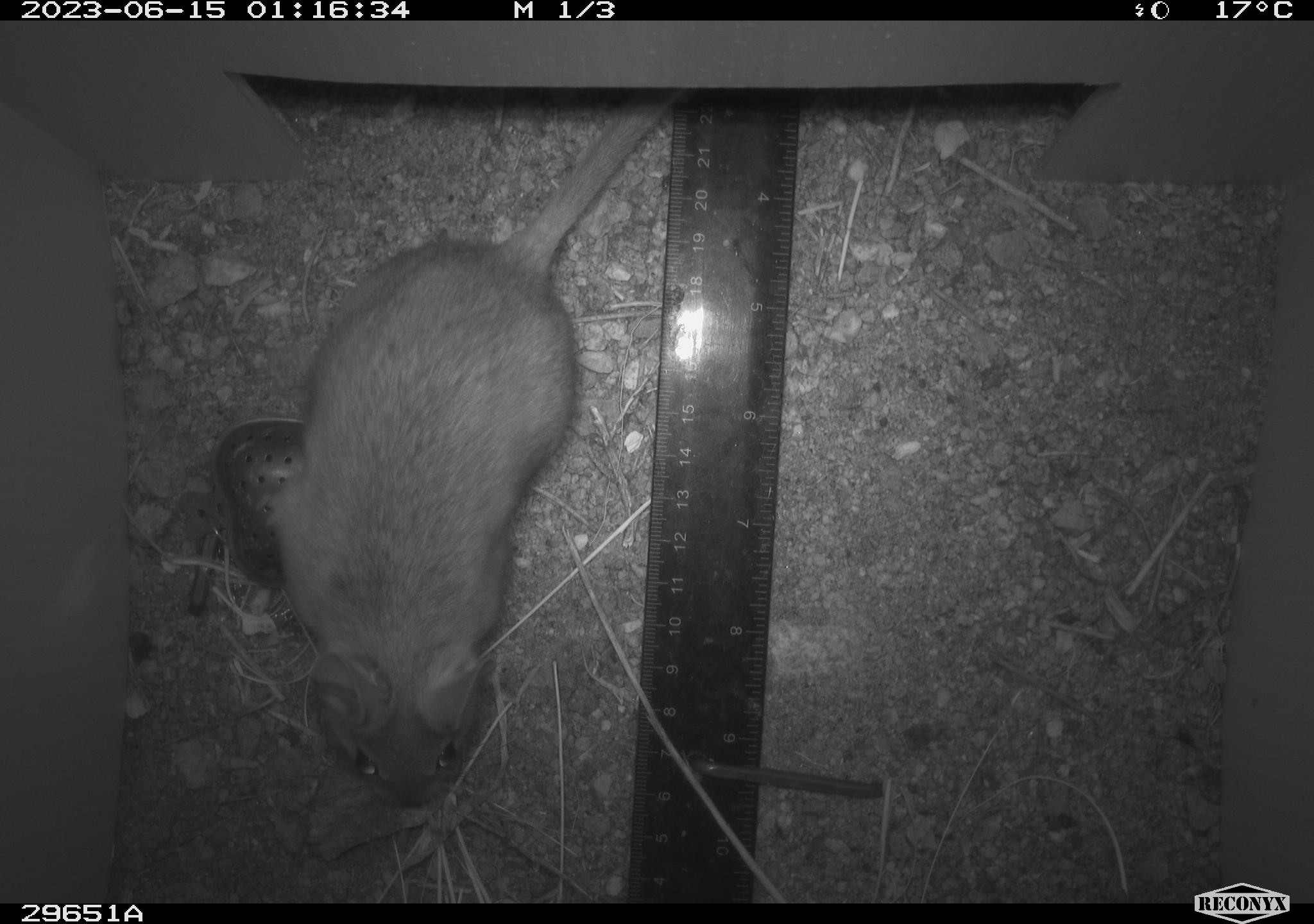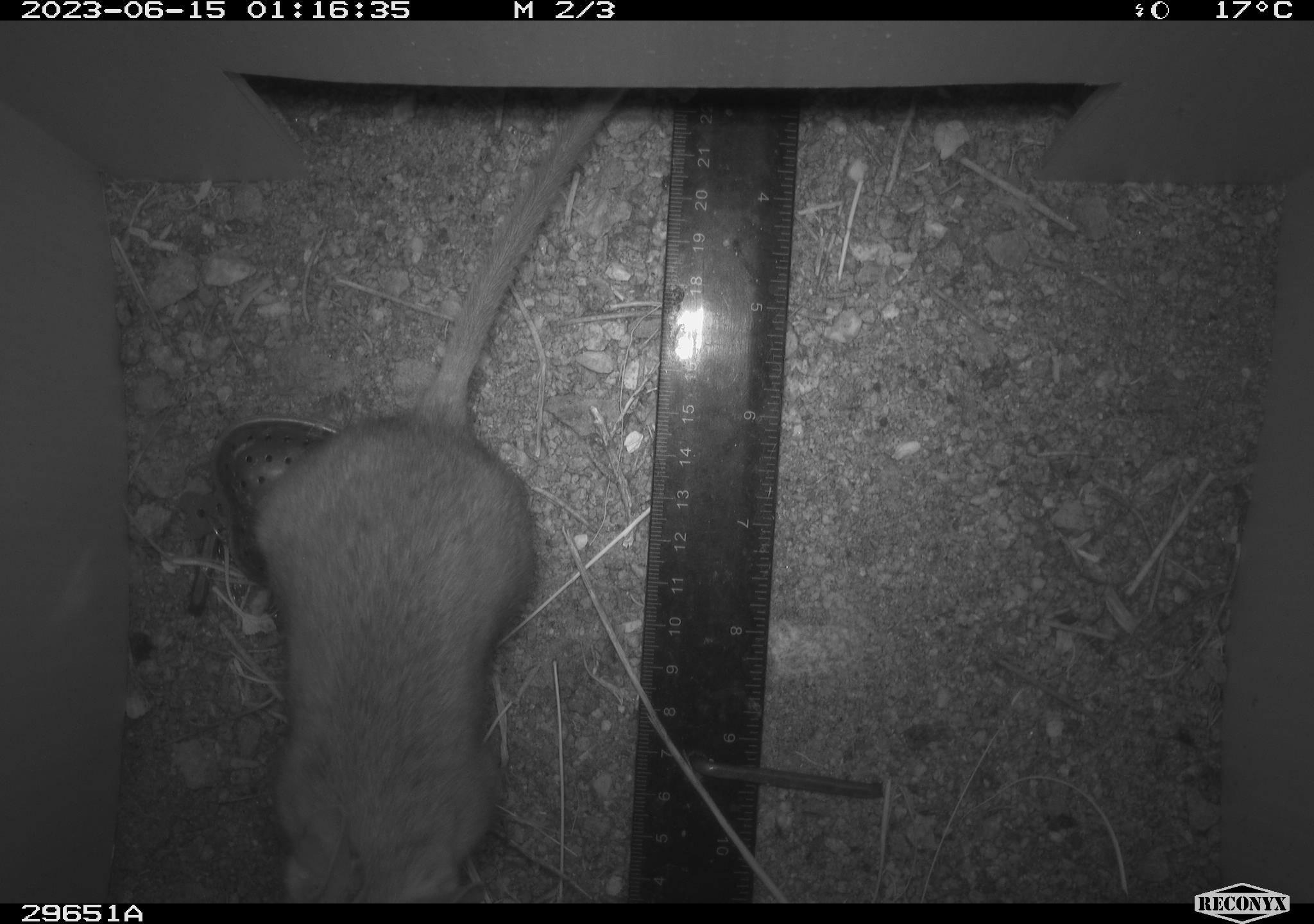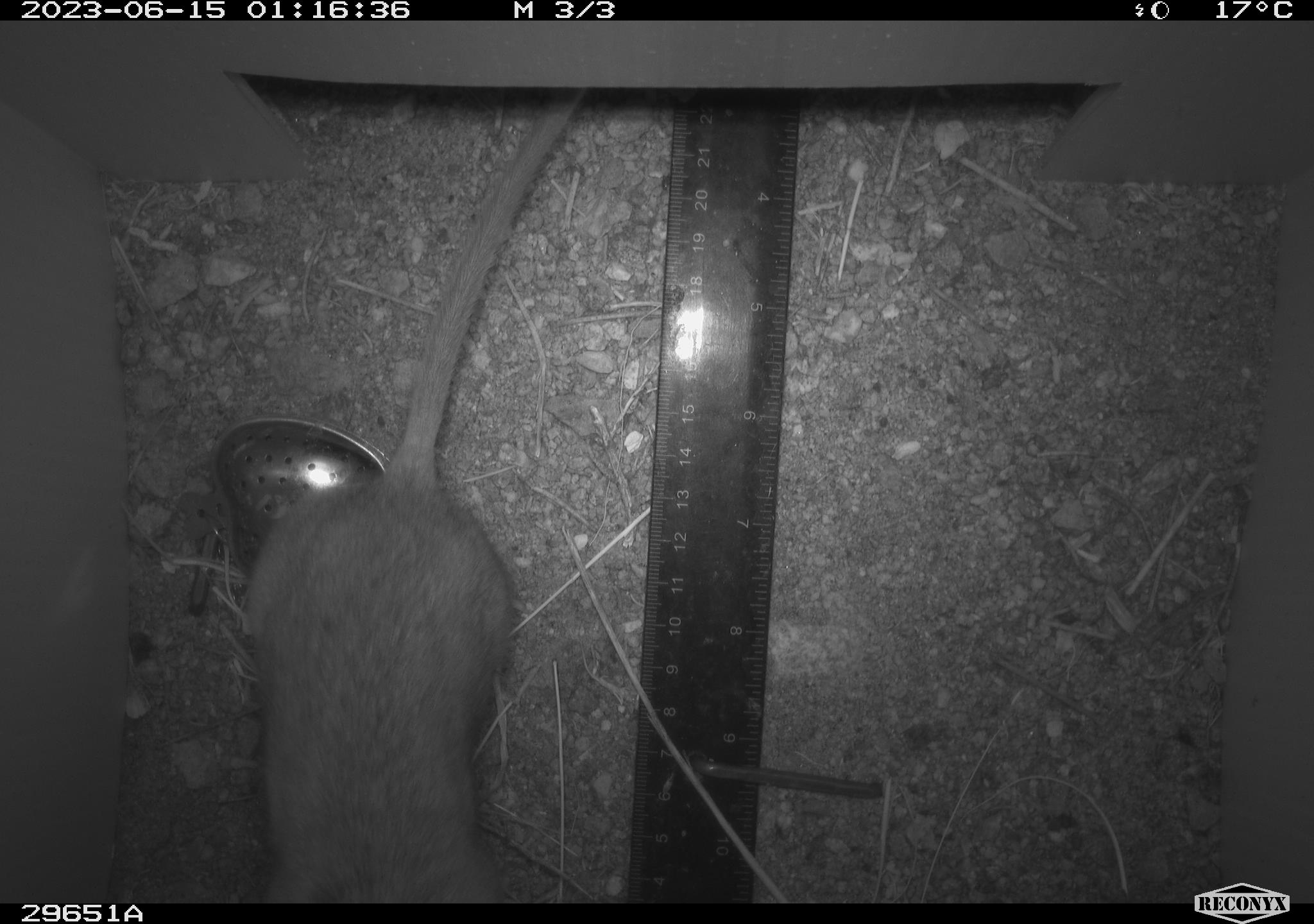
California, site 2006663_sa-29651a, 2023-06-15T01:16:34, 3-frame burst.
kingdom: Animalia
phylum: Chordata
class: Mammalia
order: Rodentia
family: Cricetidae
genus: Neotoma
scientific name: Neotoma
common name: pack rat or woodrat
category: neotoma species